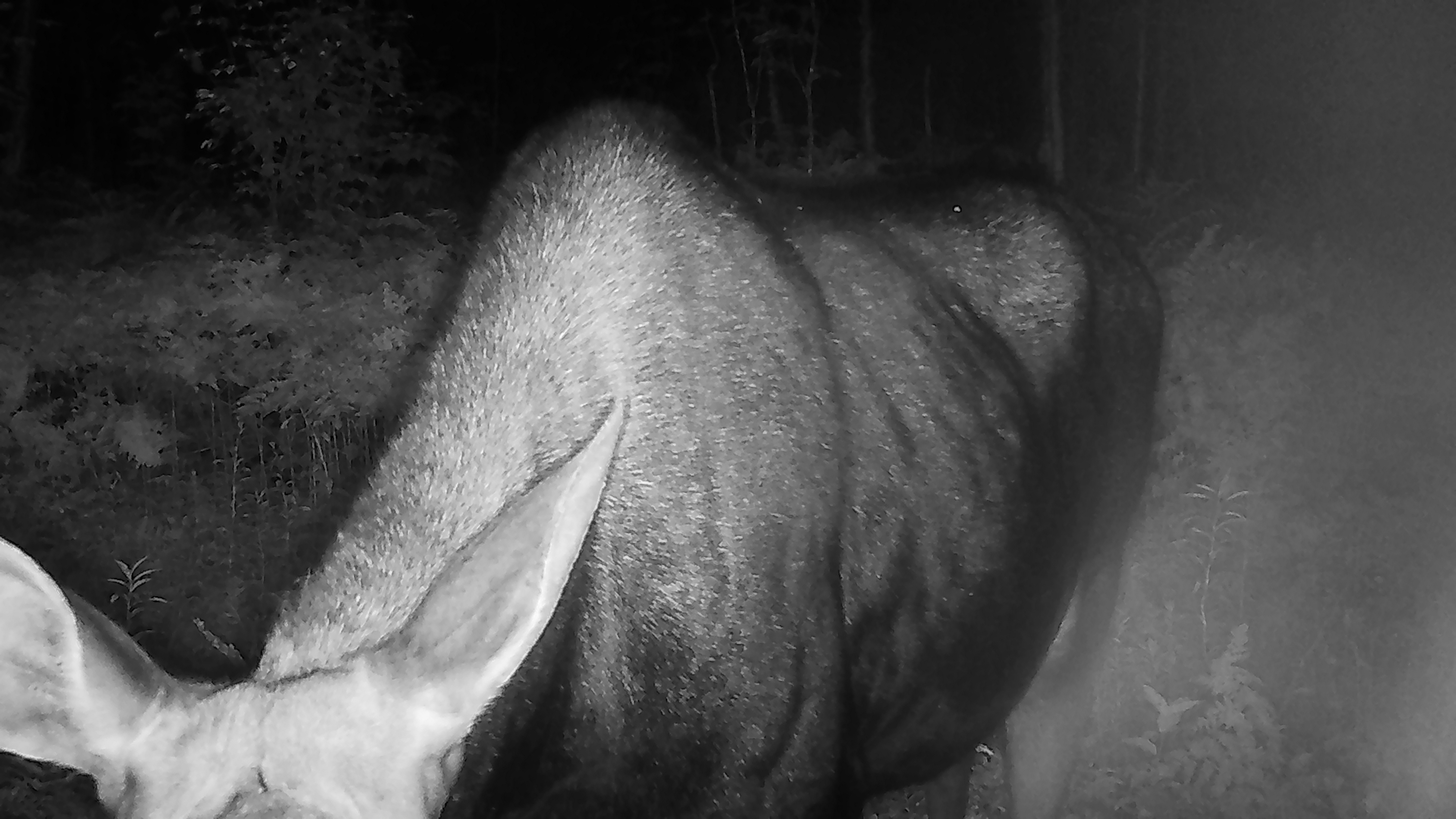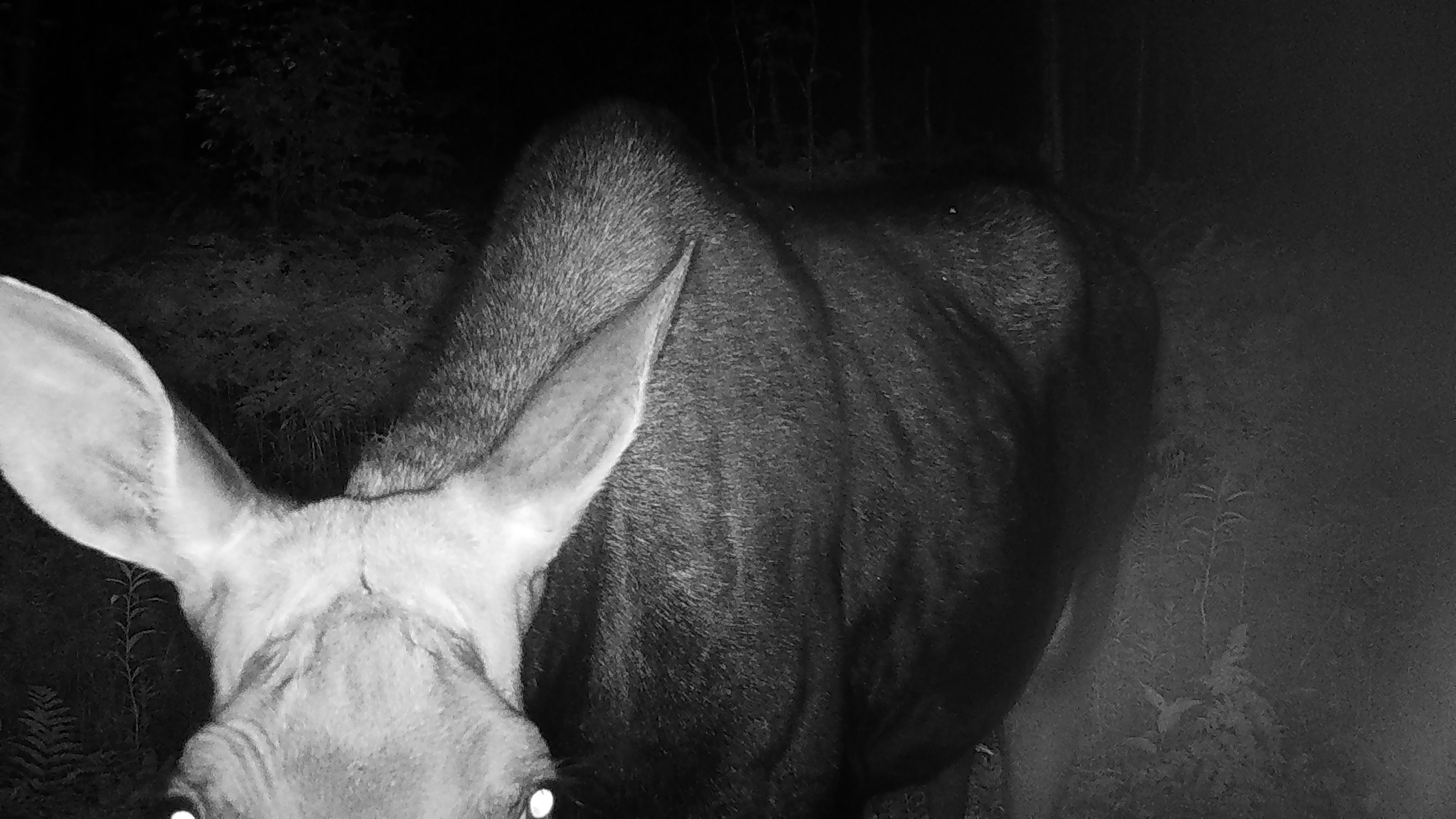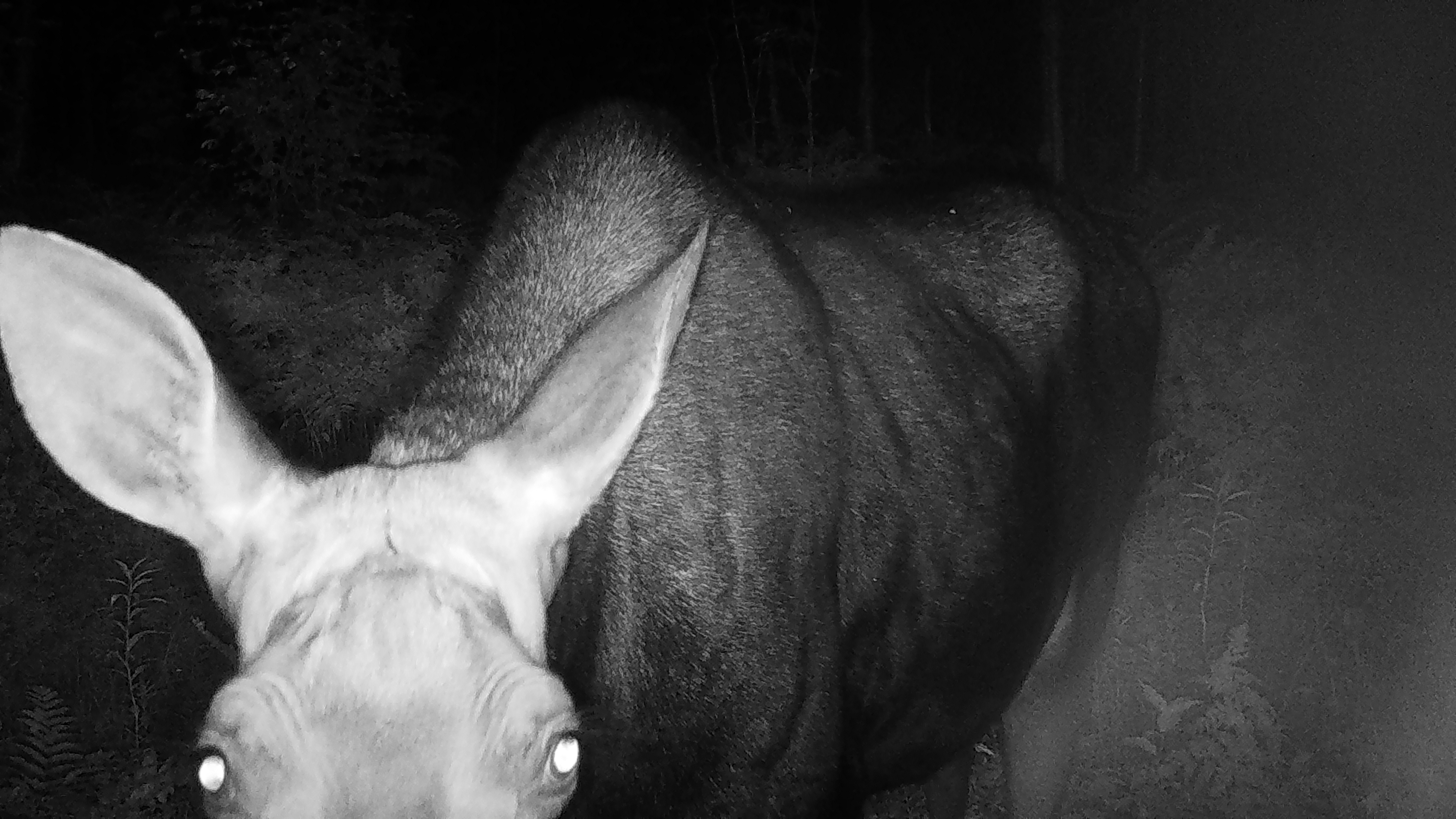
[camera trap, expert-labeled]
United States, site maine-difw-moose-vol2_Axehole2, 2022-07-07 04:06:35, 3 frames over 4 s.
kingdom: Animalia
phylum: Chordata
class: Mammalia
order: Artiodactyla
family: Cervidae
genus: Alces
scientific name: Alces alces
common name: moose